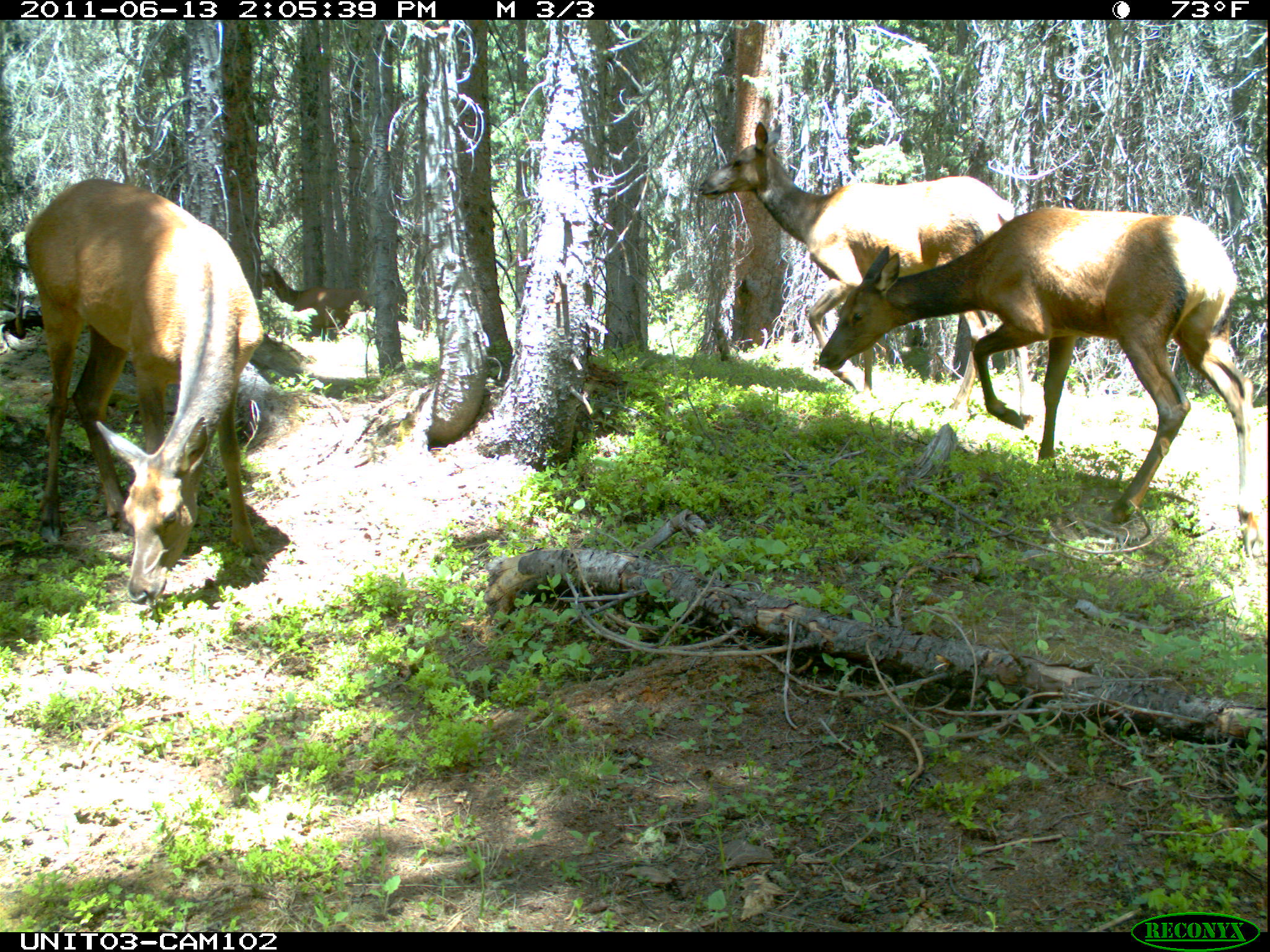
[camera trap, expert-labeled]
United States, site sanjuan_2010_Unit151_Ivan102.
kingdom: Animalia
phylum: Chordata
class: Mammalia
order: Artiodactyla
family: Cervidae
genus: Cervus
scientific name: Cervus elaphus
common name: red deer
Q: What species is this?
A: Cervus elaphus (red deer).